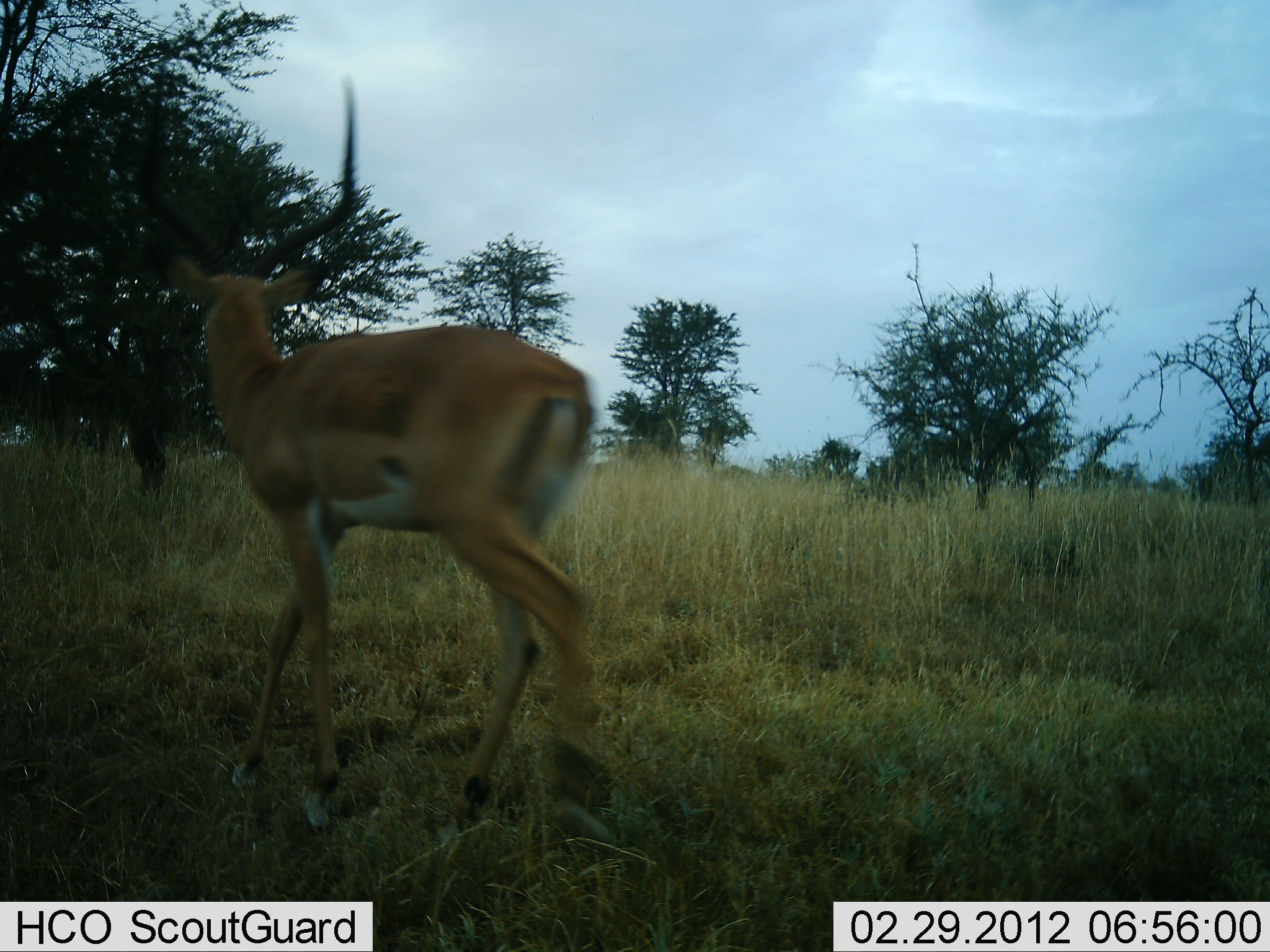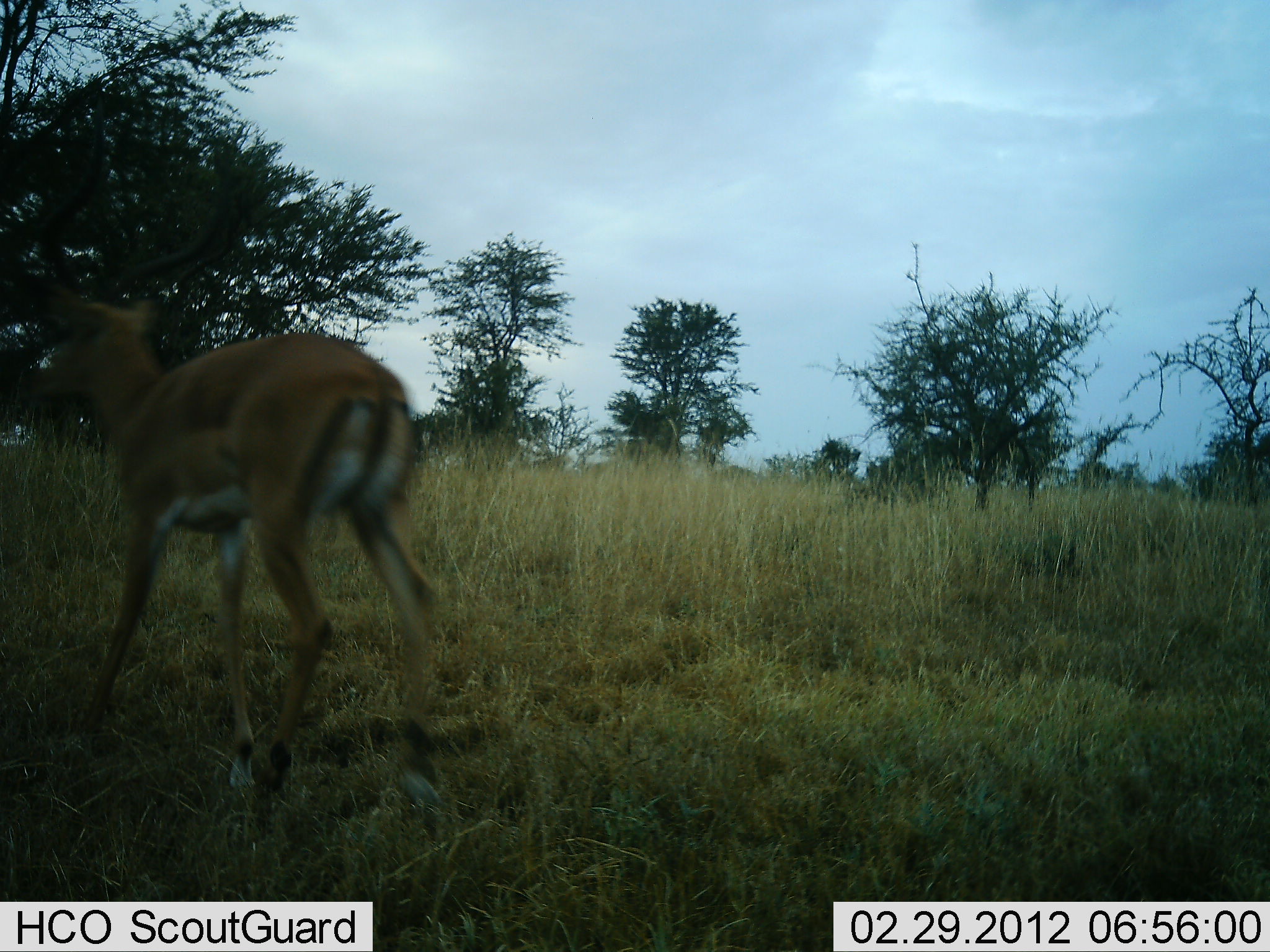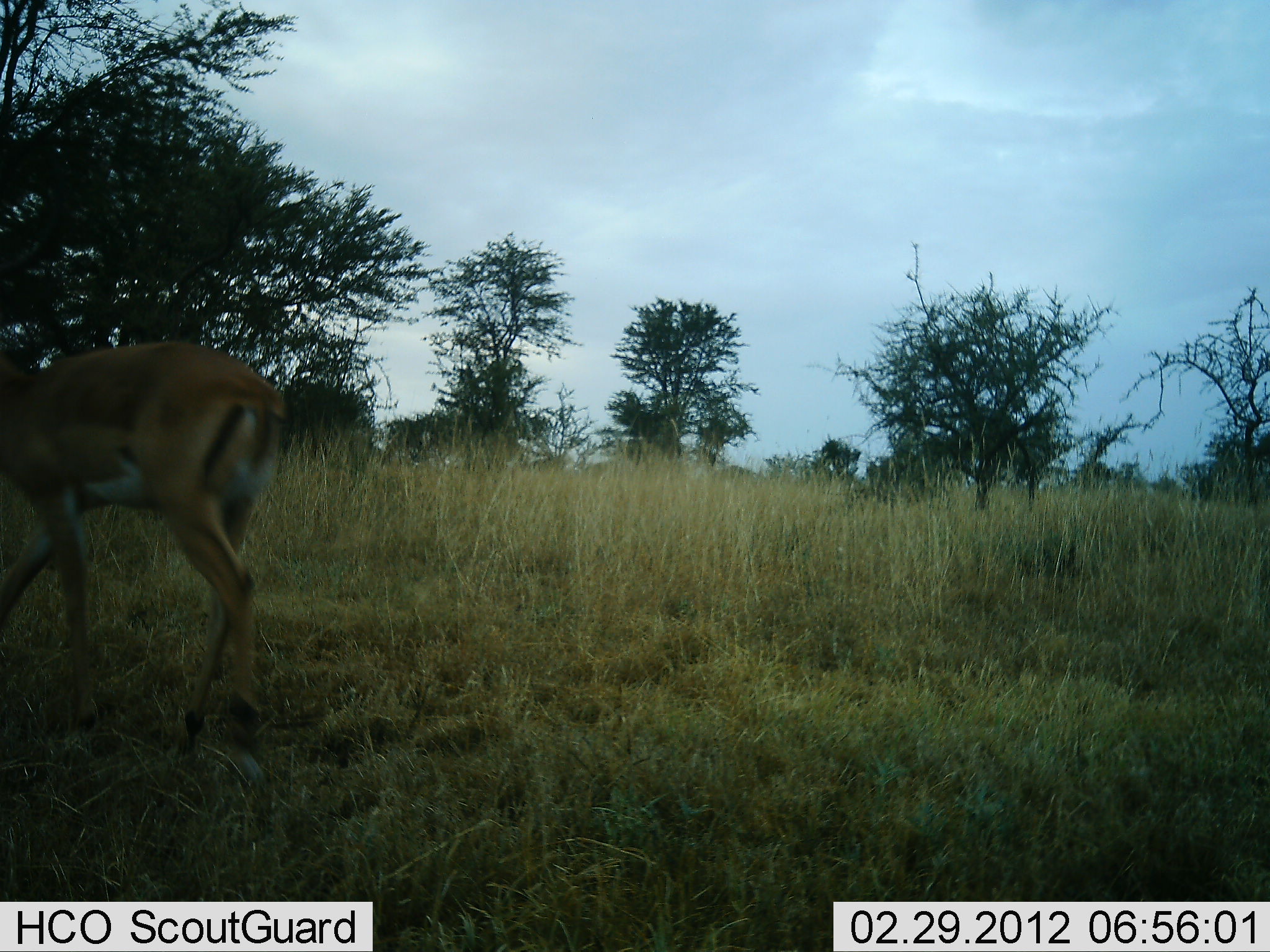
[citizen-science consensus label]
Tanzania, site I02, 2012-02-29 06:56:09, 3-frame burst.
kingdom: Animalia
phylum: Chordata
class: Mammalia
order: Artiodactyla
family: Bovidae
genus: Aepyceros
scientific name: Aepyceros melampus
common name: impala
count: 1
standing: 7%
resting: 0%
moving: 96%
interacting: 0%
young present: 0%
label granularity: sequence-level